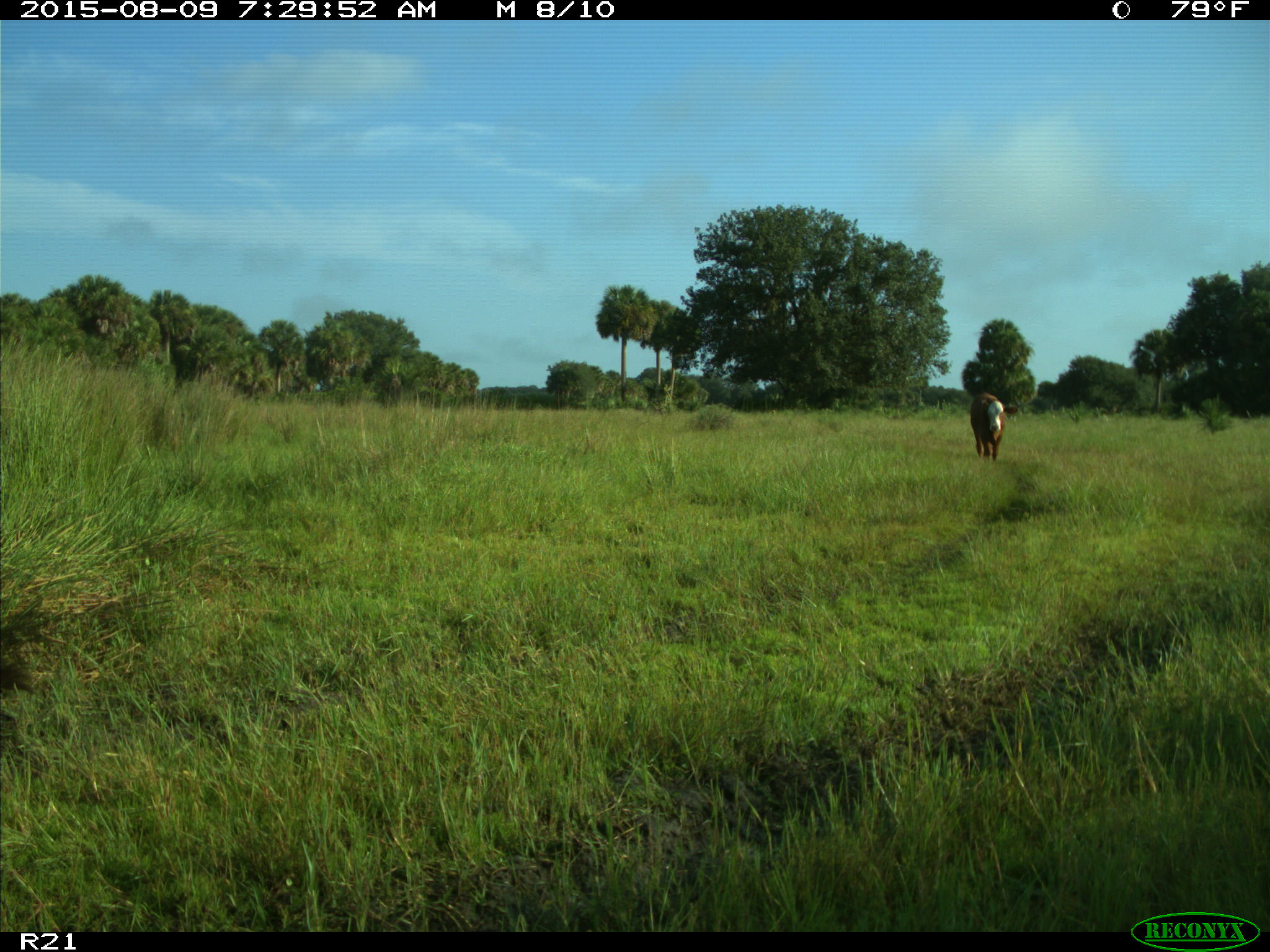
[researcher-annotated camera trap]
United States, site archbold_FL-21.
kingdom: Animalia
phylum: Chordata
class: Mammalia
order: Artiodactyla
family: Bovidae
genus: Bos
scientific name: Bos taurus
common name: domestic cow